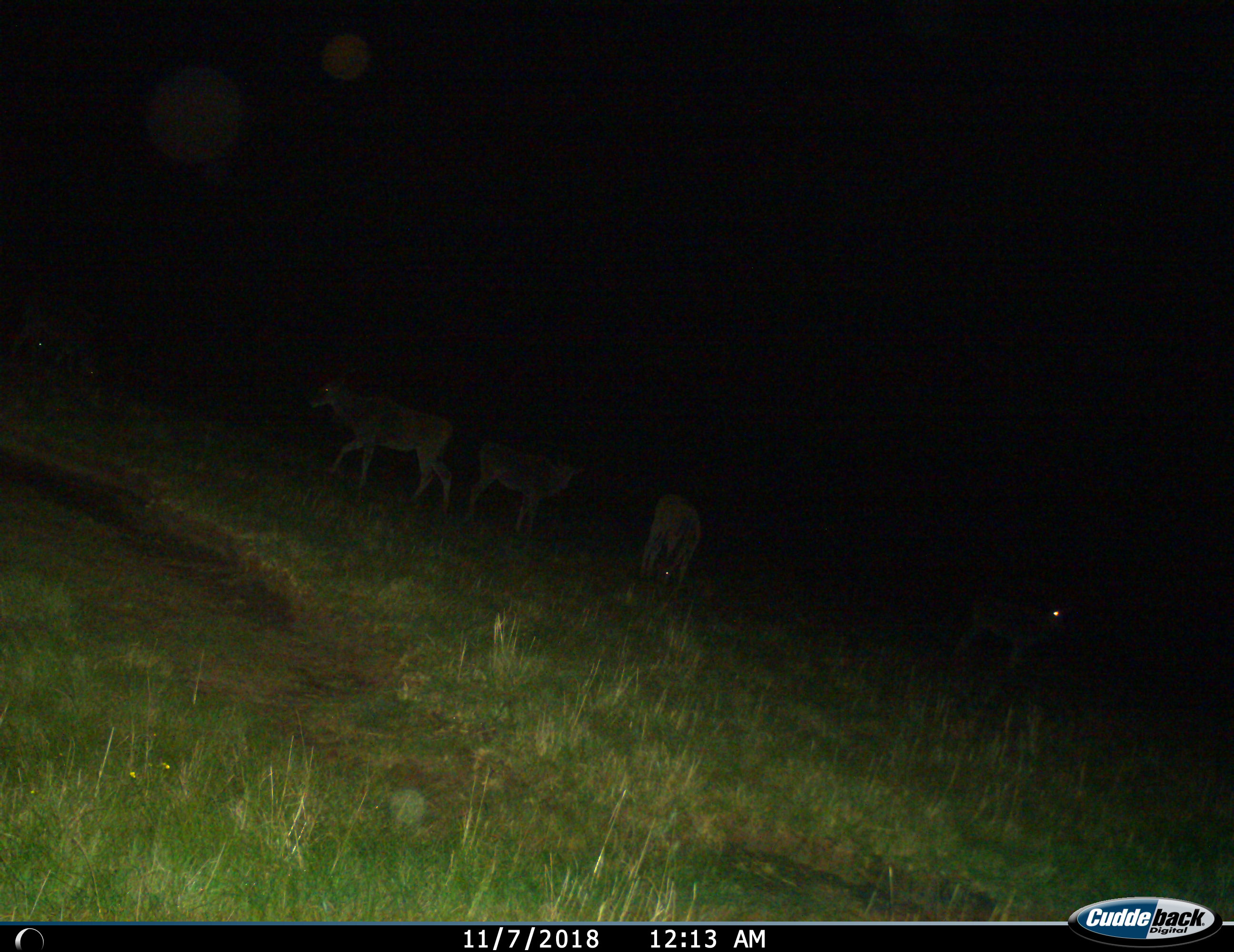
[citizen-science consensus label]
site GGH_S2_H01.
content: unidentified animal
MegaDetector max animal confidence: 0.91